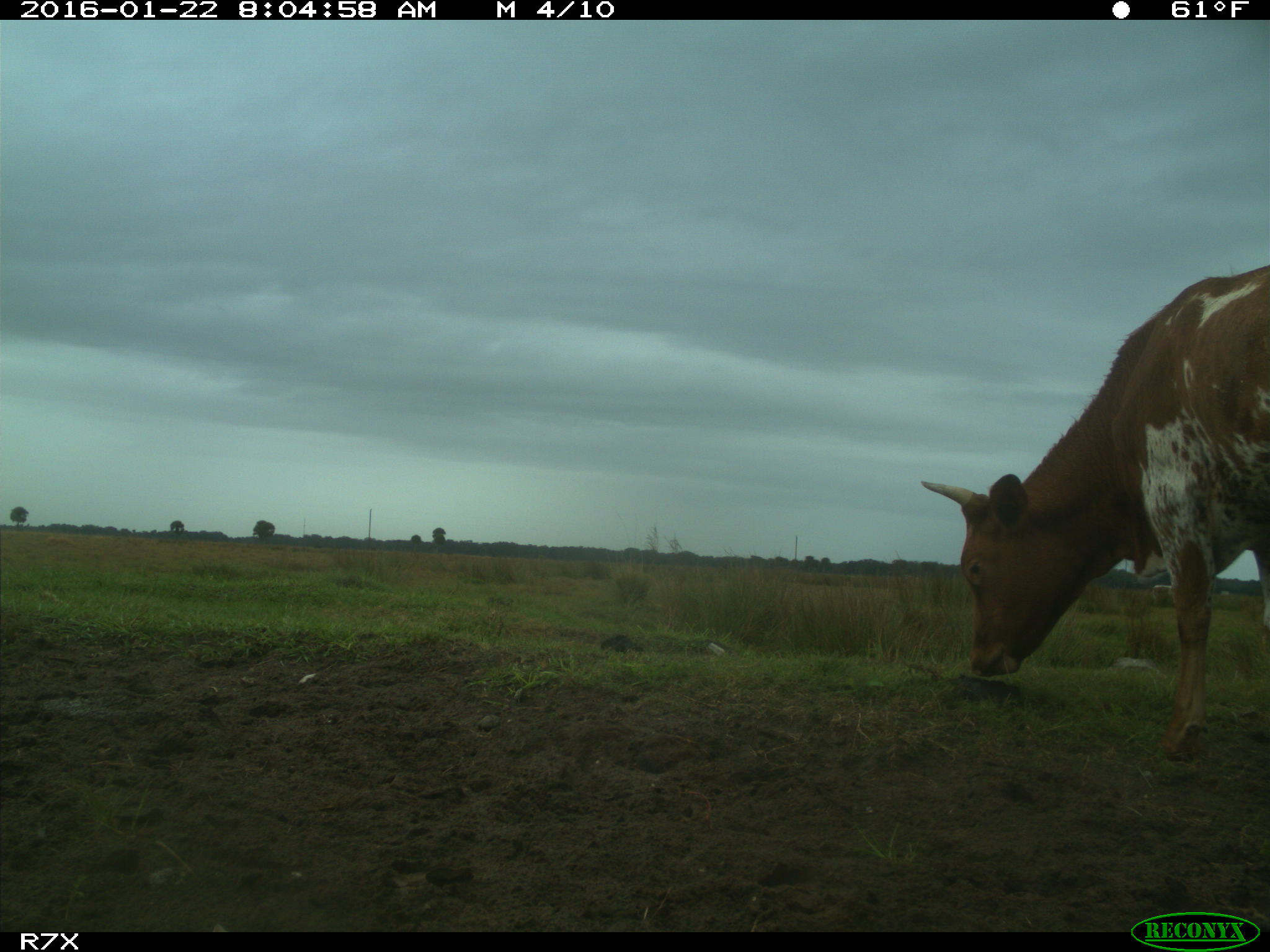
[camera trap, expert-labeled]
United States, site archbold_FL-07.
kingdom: Animalia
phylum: Chordata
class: Mammalia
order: Artiodactyla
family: Bovidae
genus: Bos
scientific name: Bos taurus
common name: domestic cow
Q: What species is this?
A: Bos taurus (domestic cow).